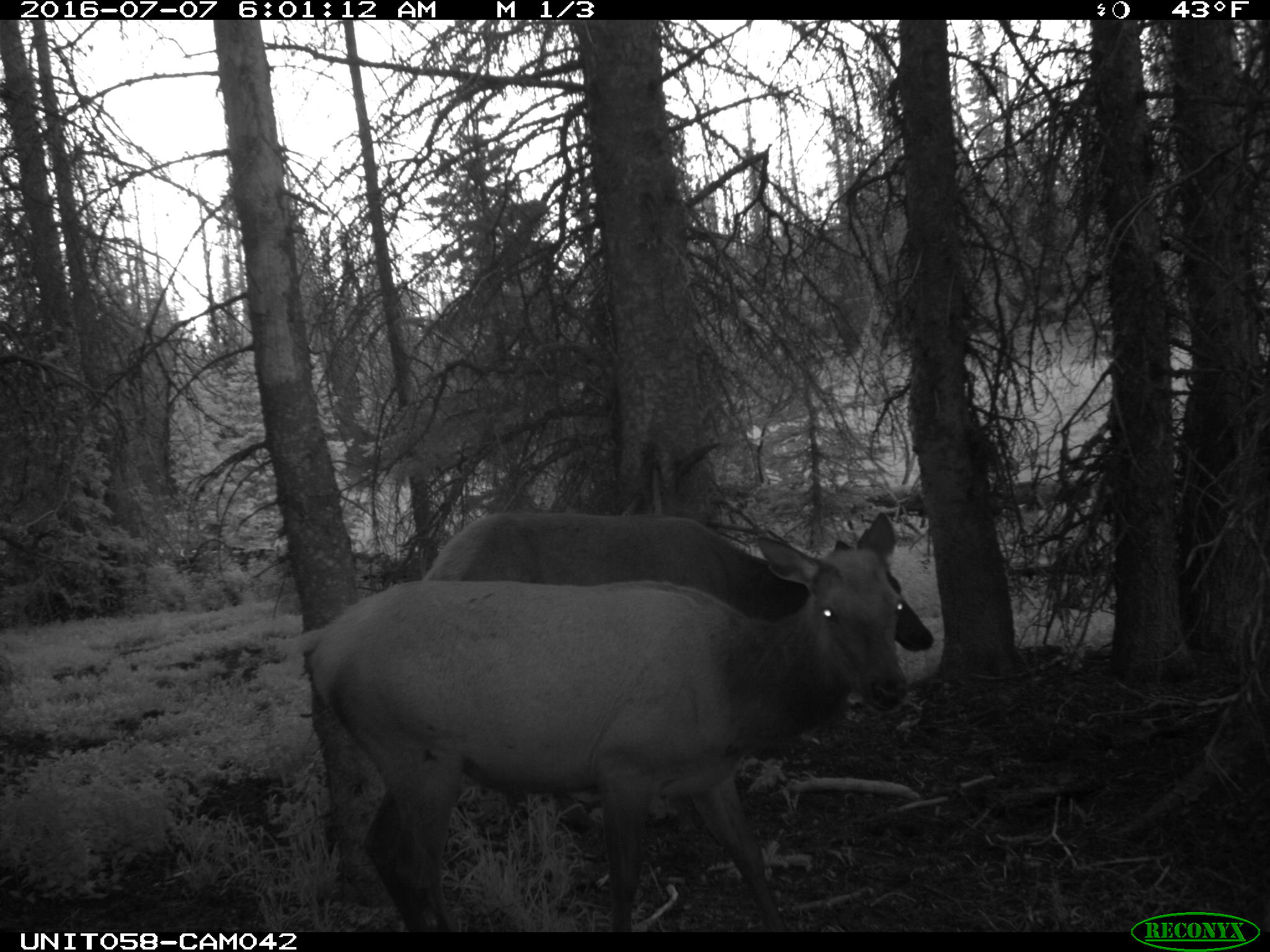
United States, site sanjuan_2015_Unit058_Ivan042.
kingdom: Animalia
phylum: Chordata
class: Mammalia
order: Artiodactyla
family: Cervidae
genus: Cervus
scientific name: Cervus elaphus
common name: red deer